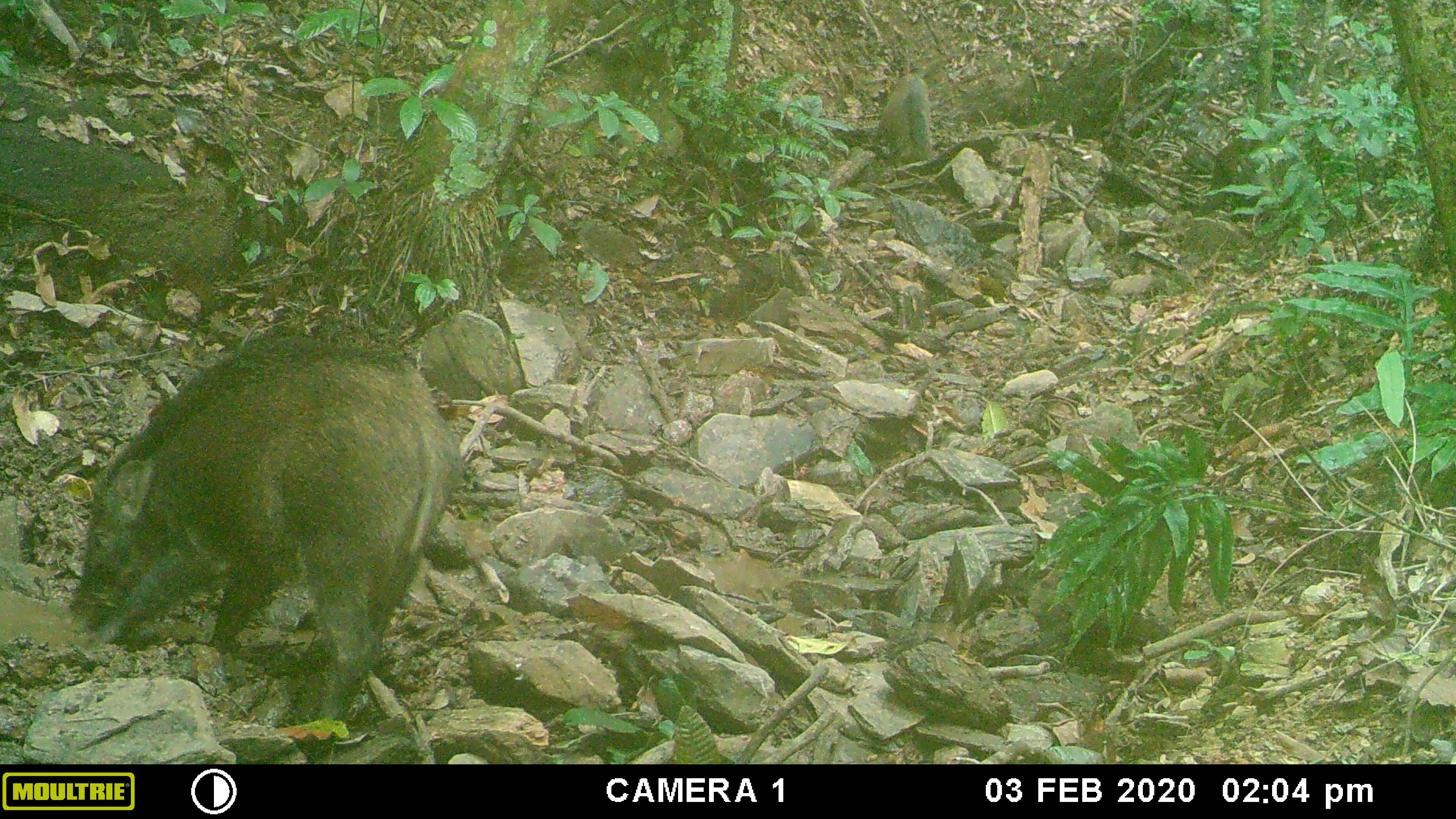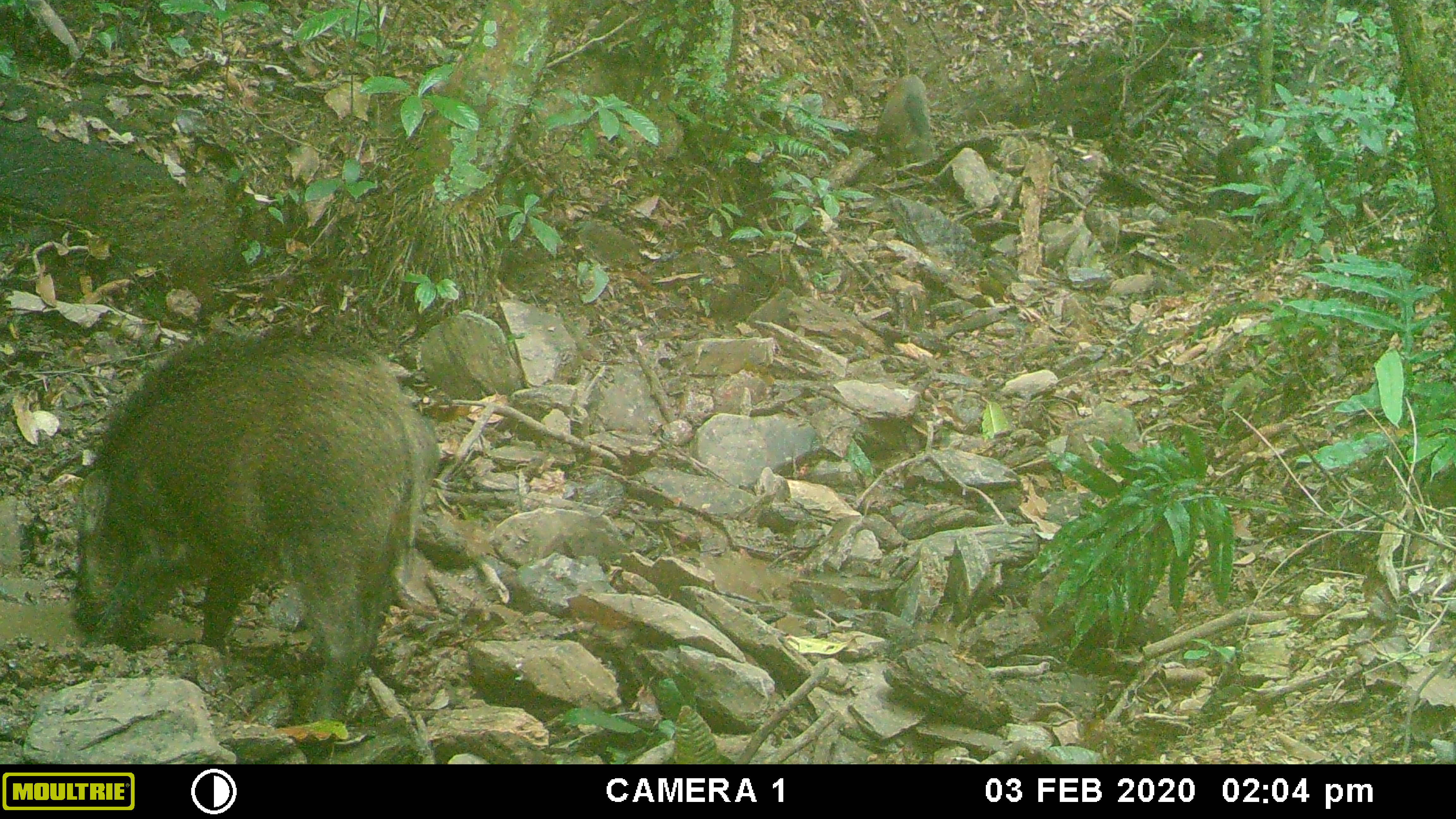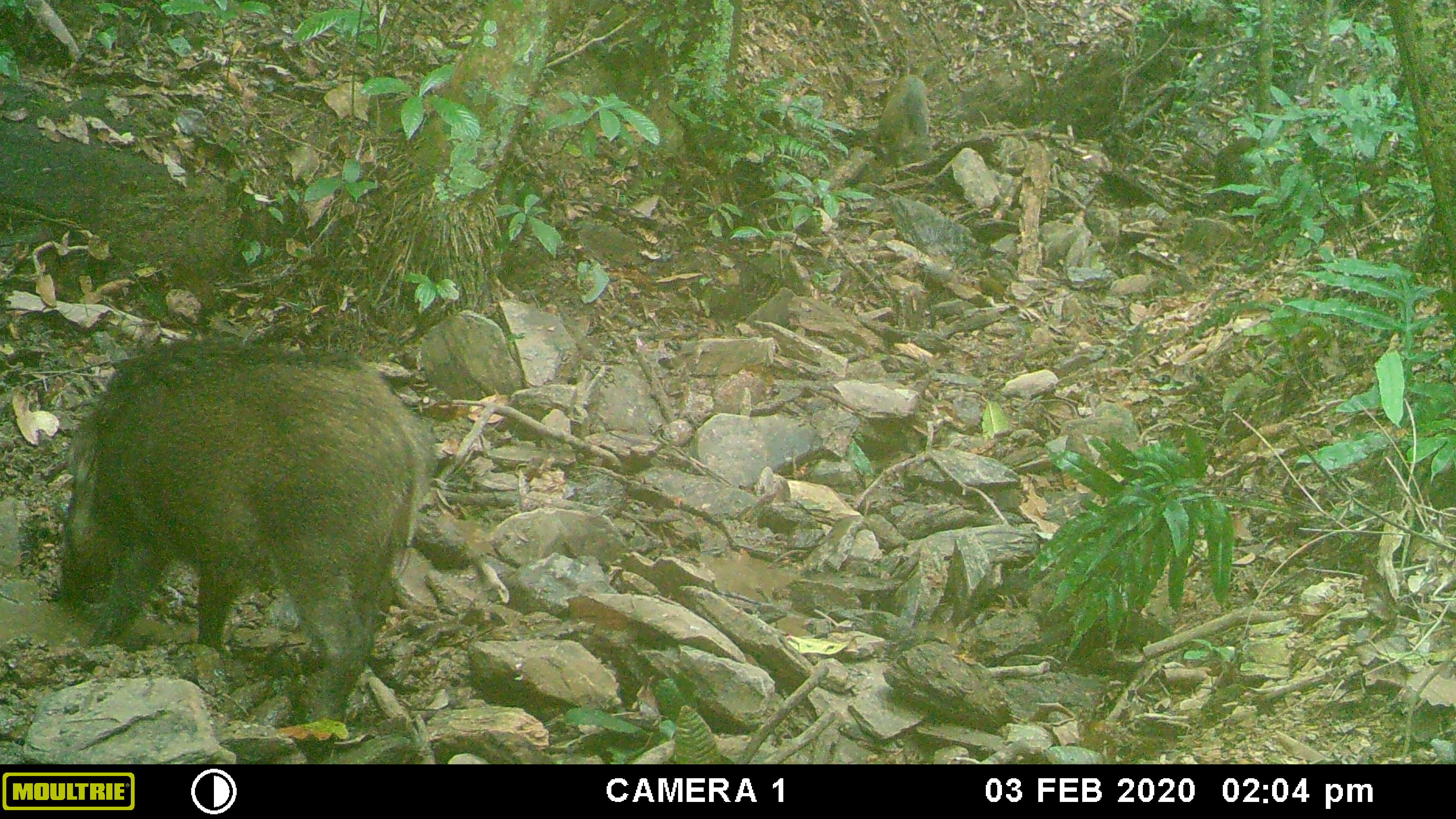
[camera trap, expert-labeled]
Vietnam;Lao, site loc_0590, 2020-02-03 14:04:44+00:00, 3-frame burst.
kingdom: Animalia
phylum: Chordata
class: Mammalia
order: Artiodactyla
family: Suidae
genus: Sus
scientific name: Sus scrofa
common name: eurasian wild pig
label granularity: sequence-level